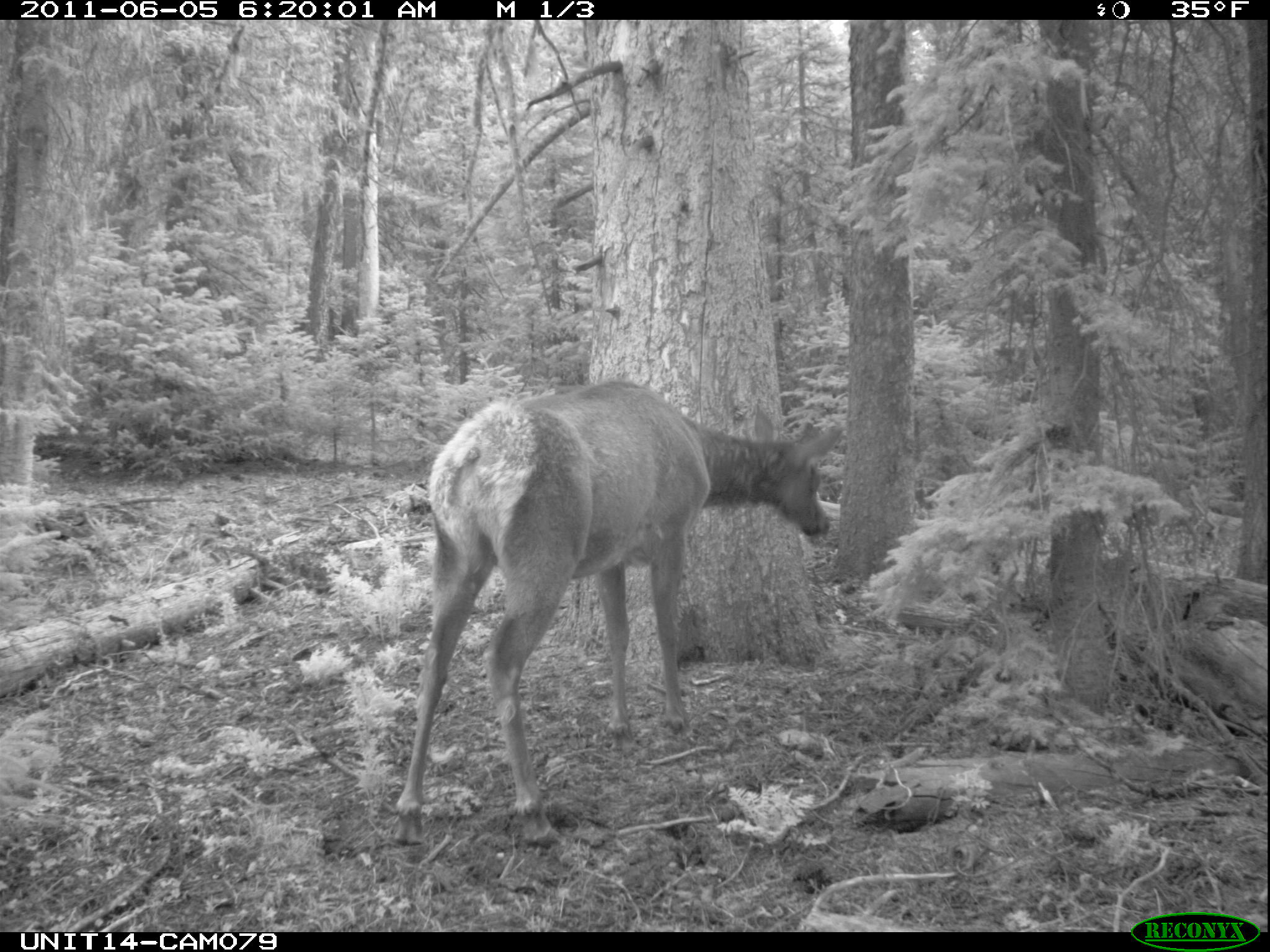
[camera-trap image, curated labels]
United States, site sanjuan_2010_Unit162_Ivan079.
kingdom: Animalia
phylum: Chordata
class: Mammalia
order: Artiodactyla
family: Cervidae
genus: Cervus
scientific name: Cervus elaphus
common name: red deer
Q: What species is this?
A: Cervus elaphus (red deer).